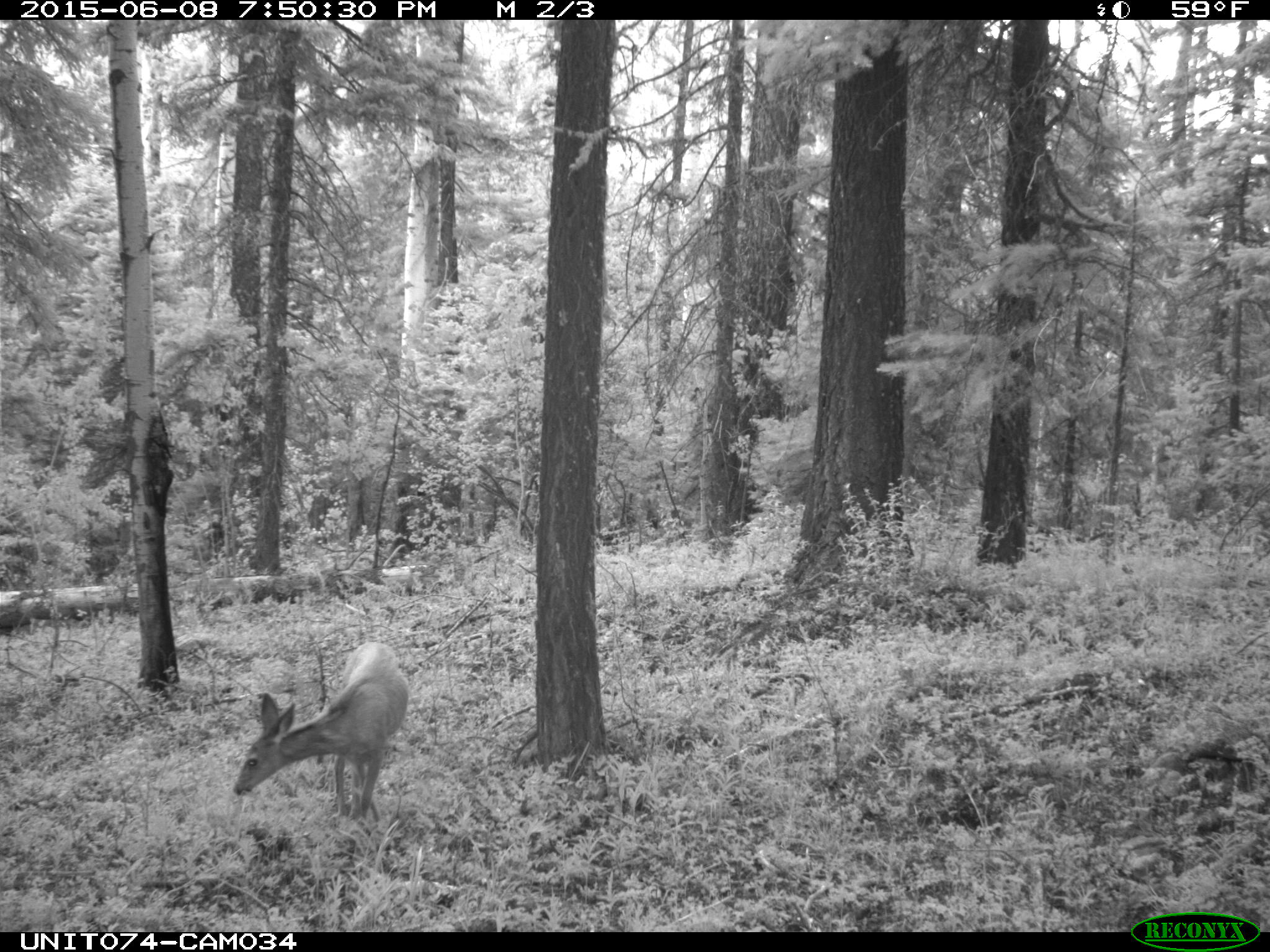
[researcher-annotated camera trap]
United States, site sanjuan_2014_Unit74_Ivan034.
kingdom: Animalia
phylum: Chordata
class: Mammalia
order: Artiodactyla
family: Cervidae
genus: Odocoileus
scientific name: Odocoileus hemionus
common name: mule deer